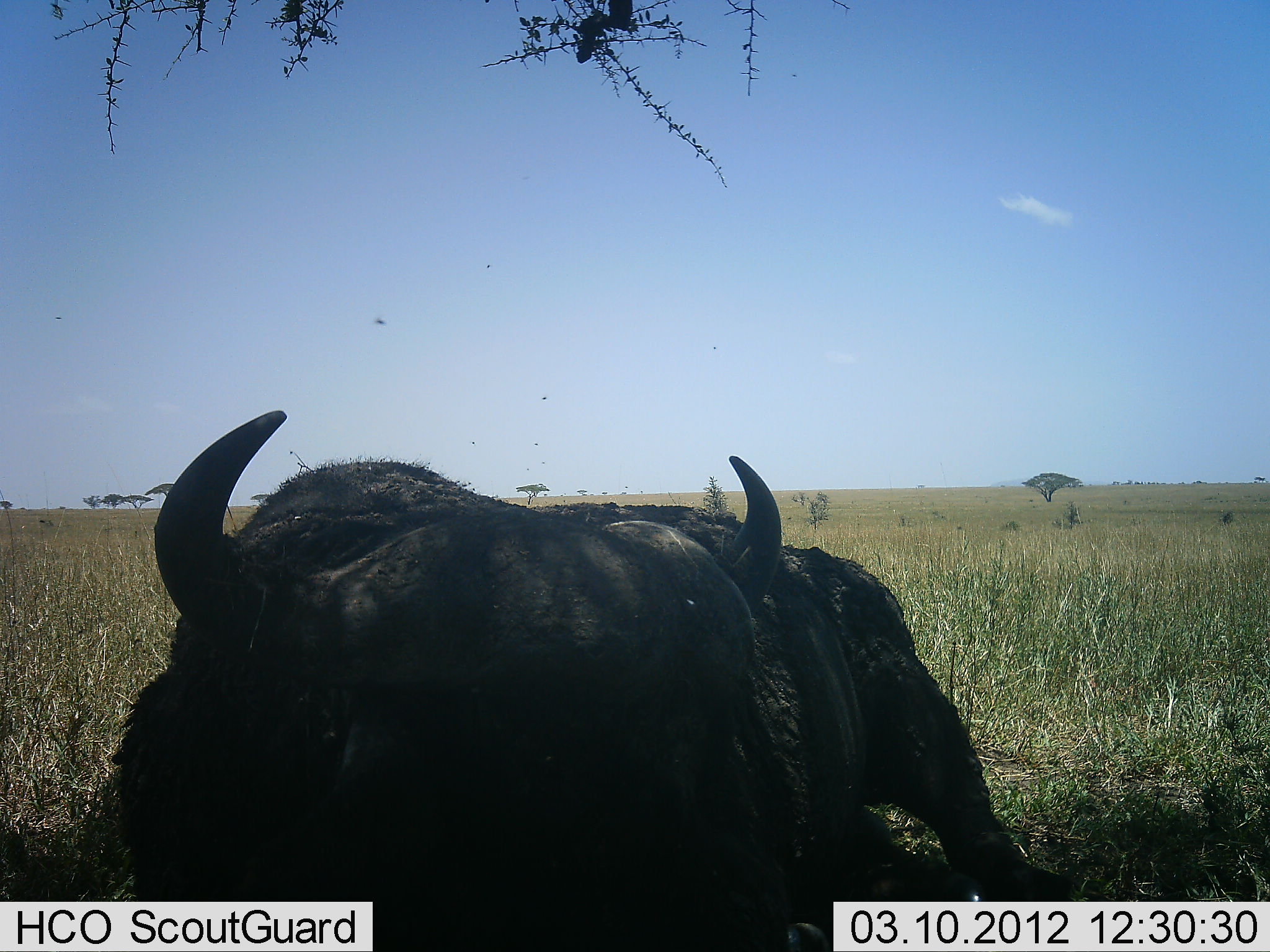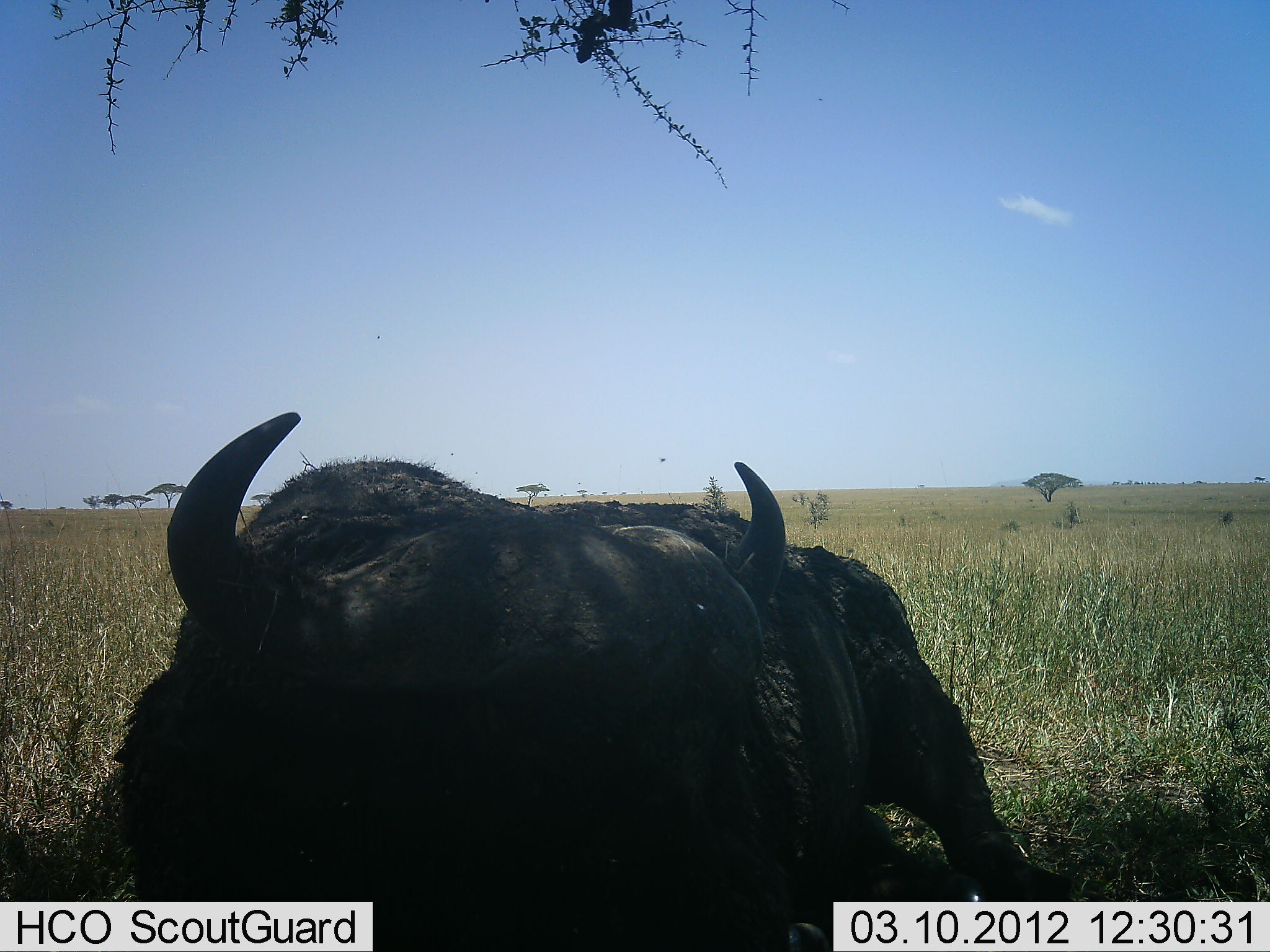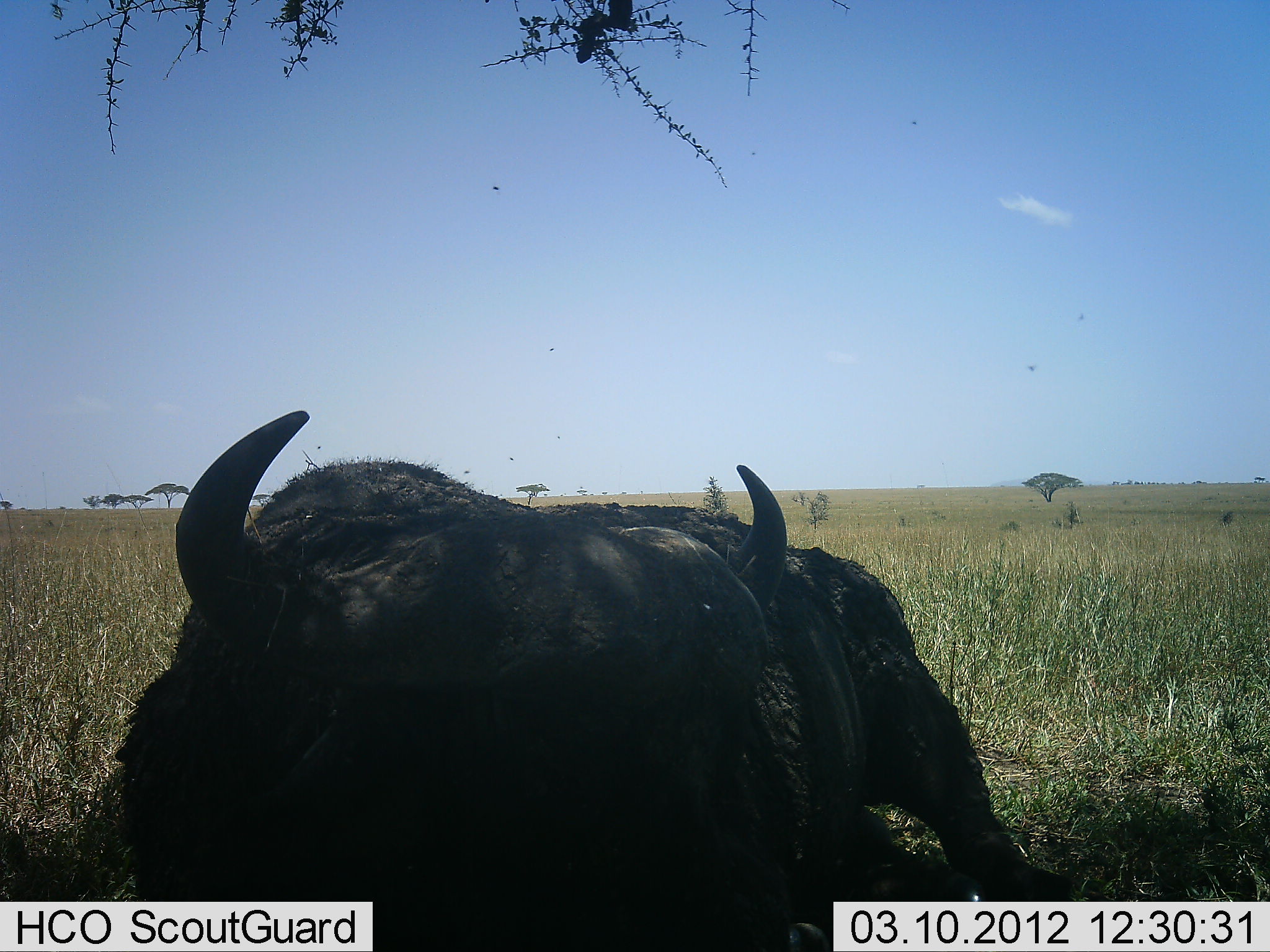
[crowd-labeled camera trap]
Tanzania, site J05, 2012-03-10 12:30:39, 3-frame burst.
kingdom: Animalia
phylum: Chordata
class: Mammalia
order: Artiodactyla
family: Bovidae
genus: Syncerus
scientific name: Syncerus caffer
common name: cape buffalo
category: buffalo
Buffalo (cape buffalo) (Syncerus caffer), count 1. Behavior (volunteer vote fractions): standing 4%, resting 91%, moving 4%, interacting 4%. Young present (vote fraction): 0%. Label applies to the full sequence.